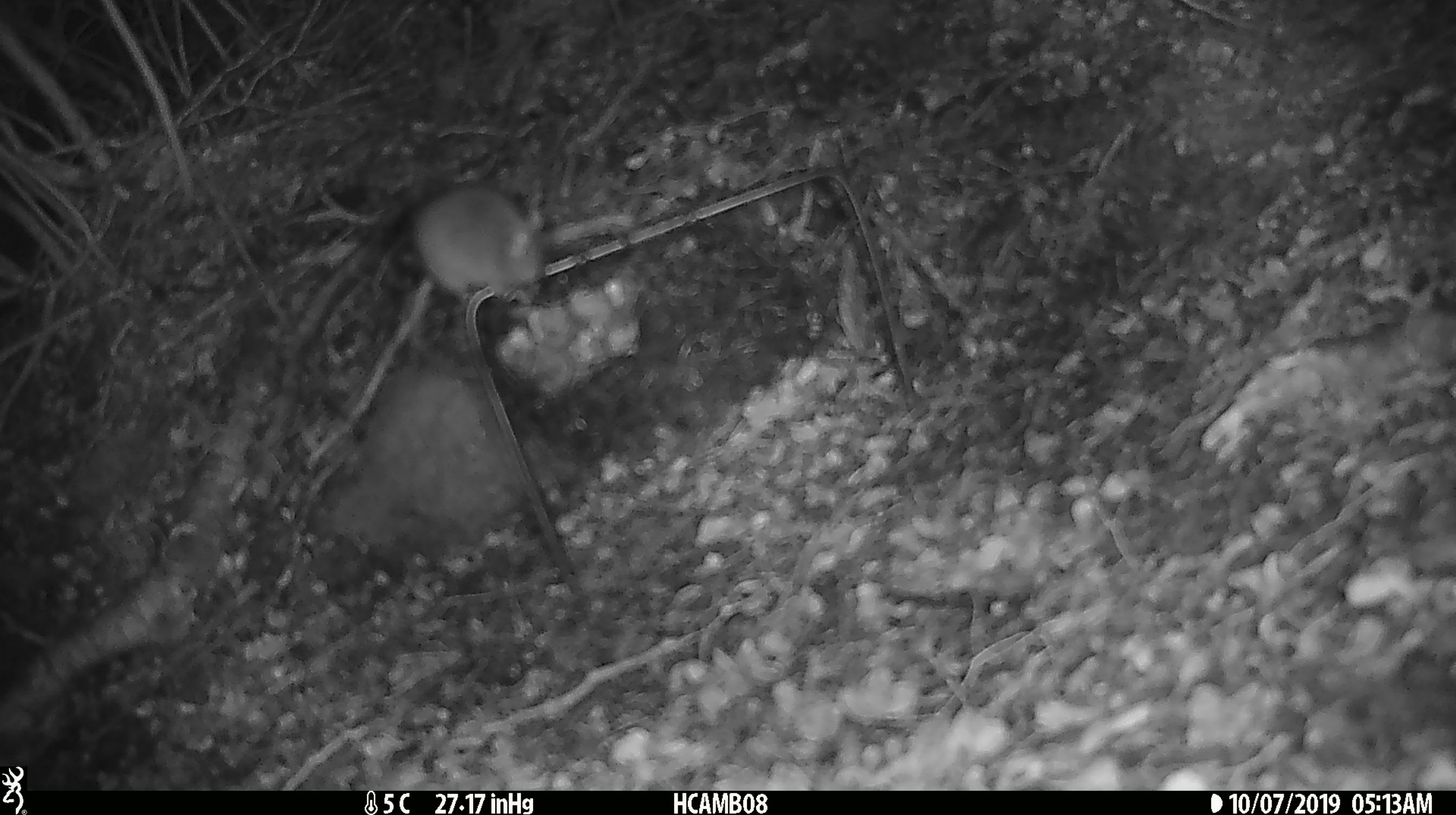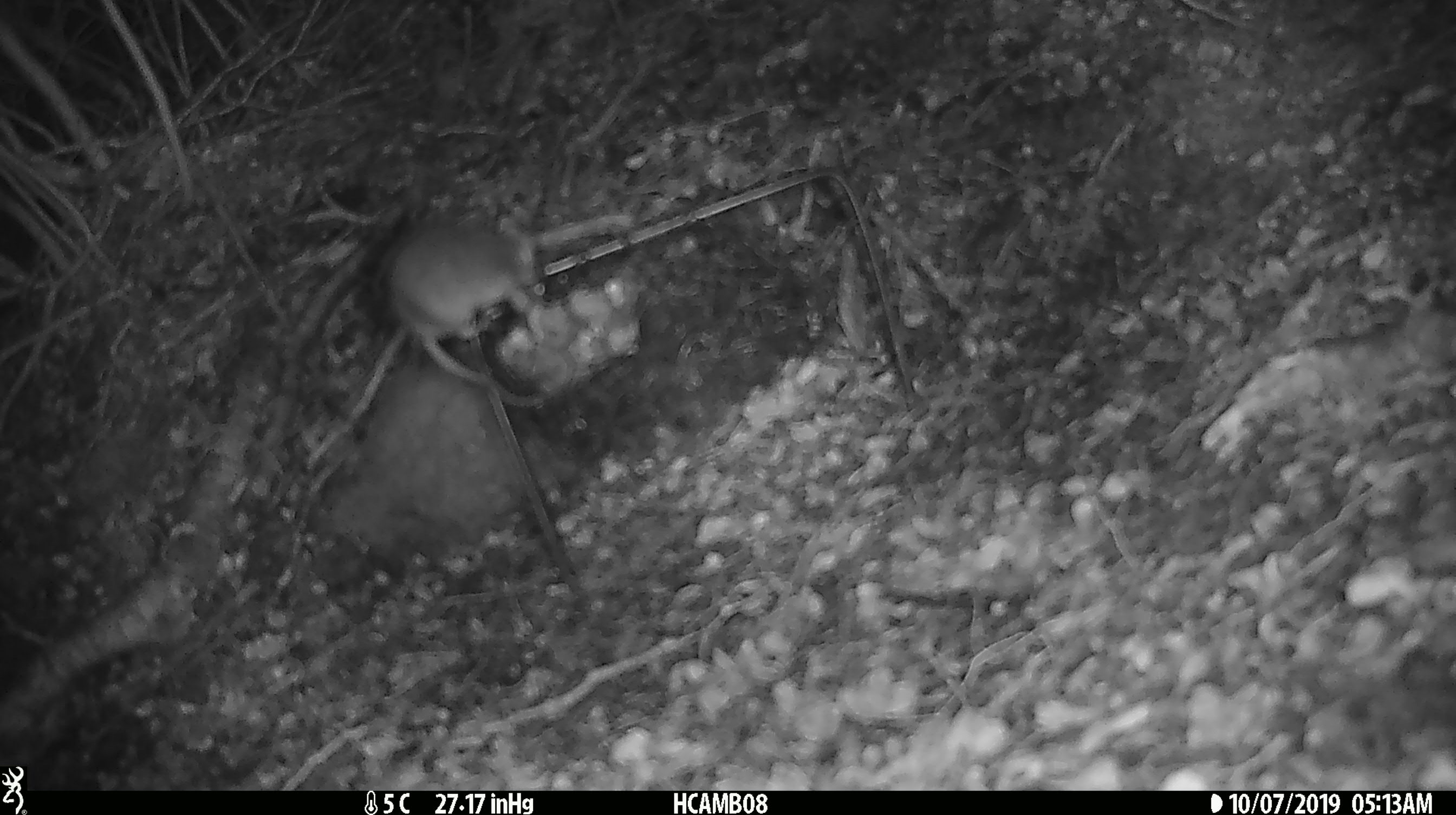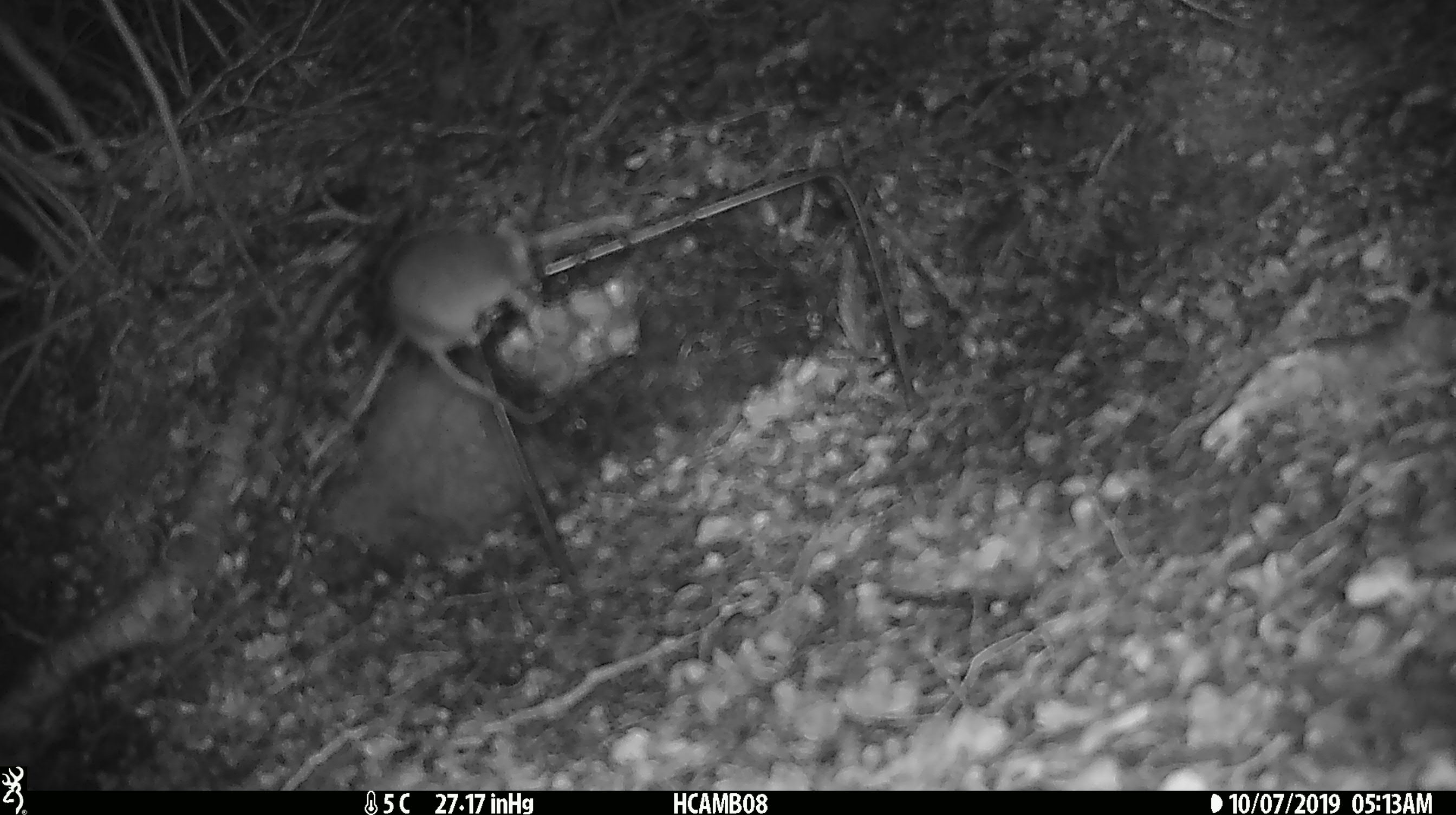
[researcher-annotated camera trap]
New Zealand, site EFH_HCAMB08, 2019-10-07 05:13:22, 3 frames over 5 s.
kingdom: Animalia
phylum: Chordata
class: Mammalia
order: Rodentia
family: Muridae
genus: Mus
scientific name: Mus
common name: mouse